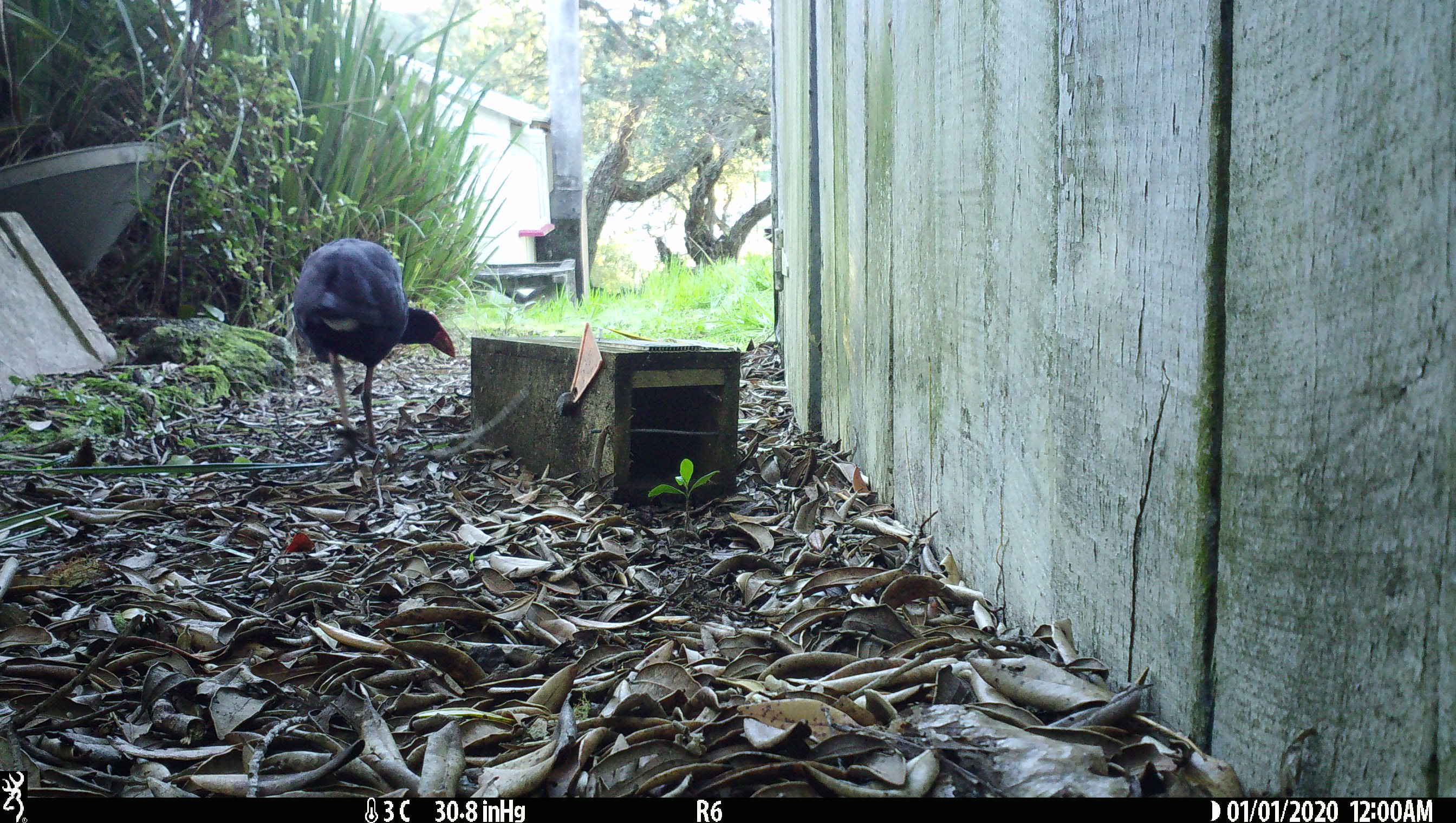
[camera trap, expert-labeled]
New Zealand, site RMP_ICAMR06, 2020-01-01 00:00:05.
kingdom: Animalia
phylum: Chordata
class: Aves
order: Gruiformes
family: Rallidae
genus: Porphyrio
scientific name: Porphyrio melanotus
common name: australasian swamphen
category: pukeko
Pukeko (australasian swamphen) (Porphyrio melanotus).